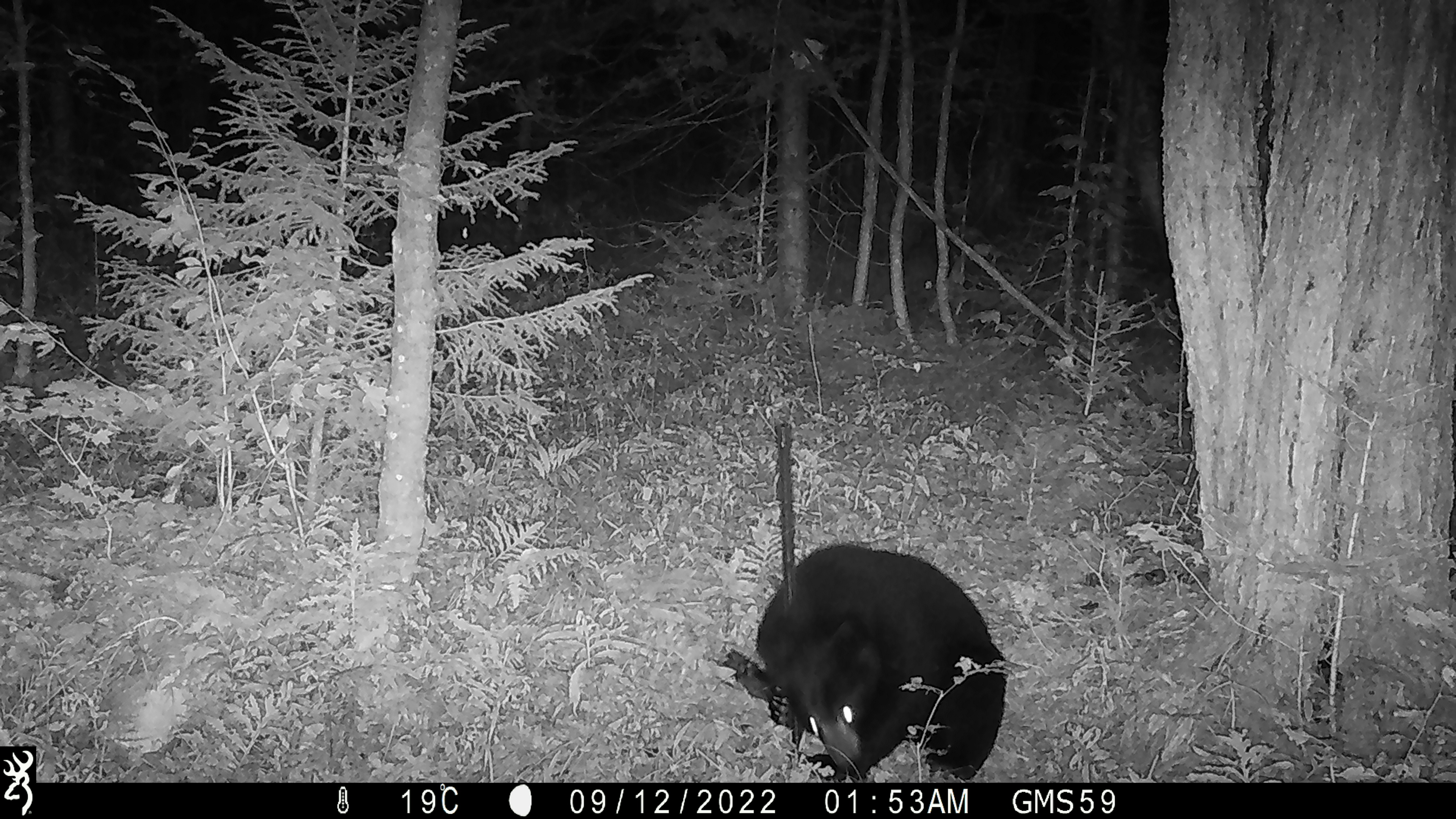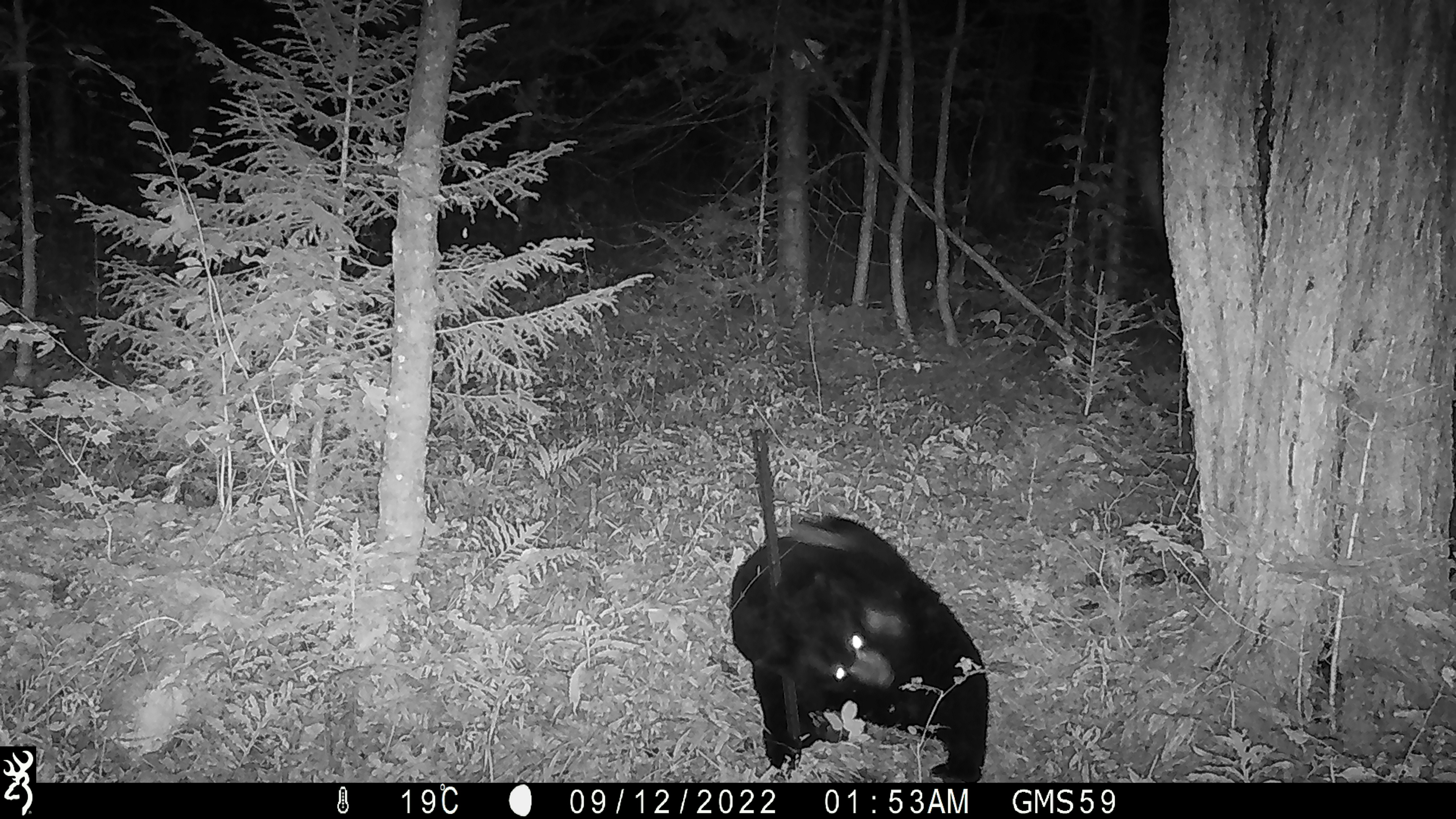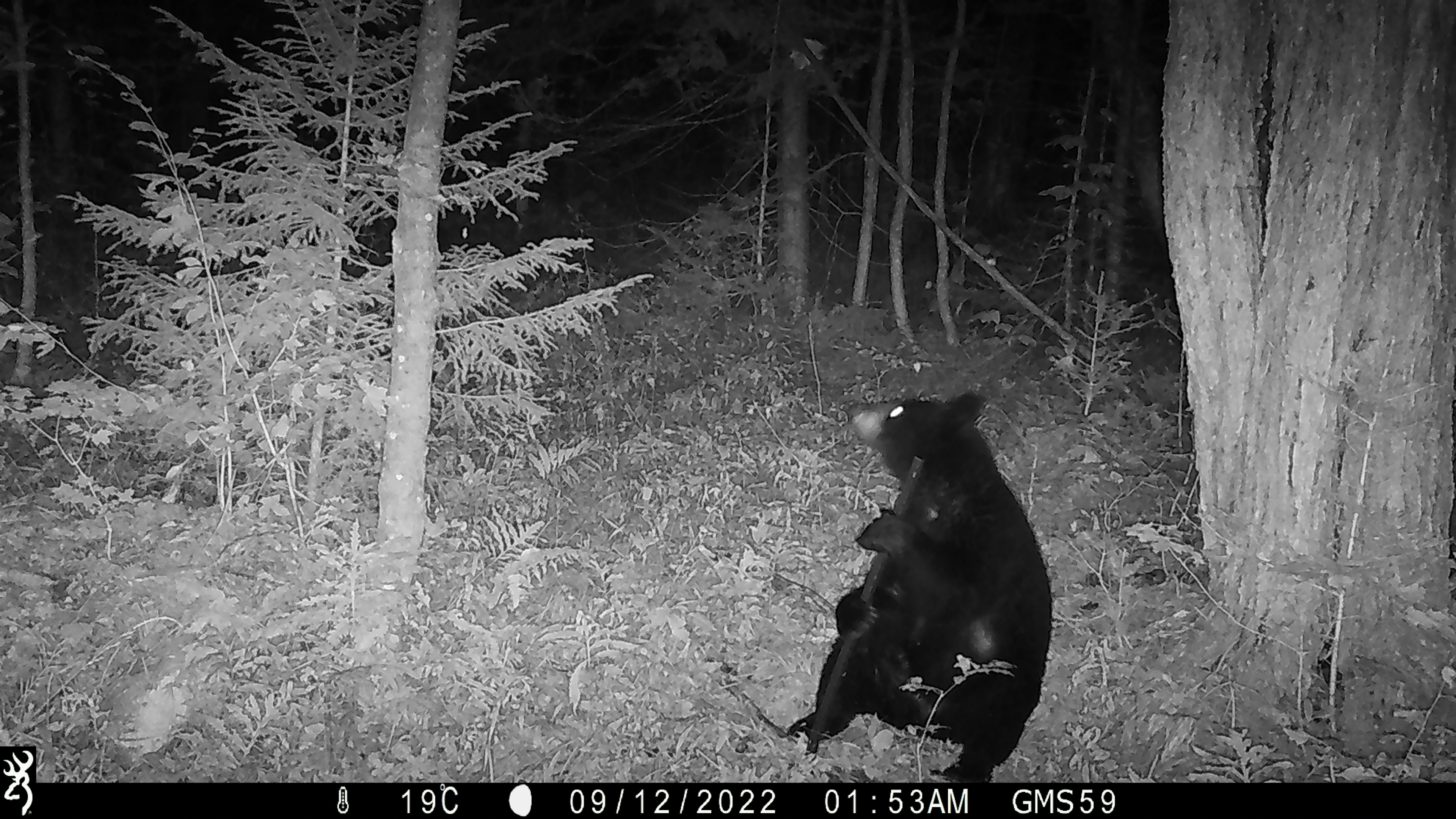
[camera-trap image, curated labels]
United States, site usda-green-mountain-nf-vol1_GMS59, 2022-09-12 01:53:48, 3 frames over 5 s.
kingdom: Animalia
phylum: Chordata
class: Mammalia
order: Carnivora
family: Ursidae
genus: Ursus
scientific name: Ursus americanus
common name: black bear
Black bear (Ursus americanus).